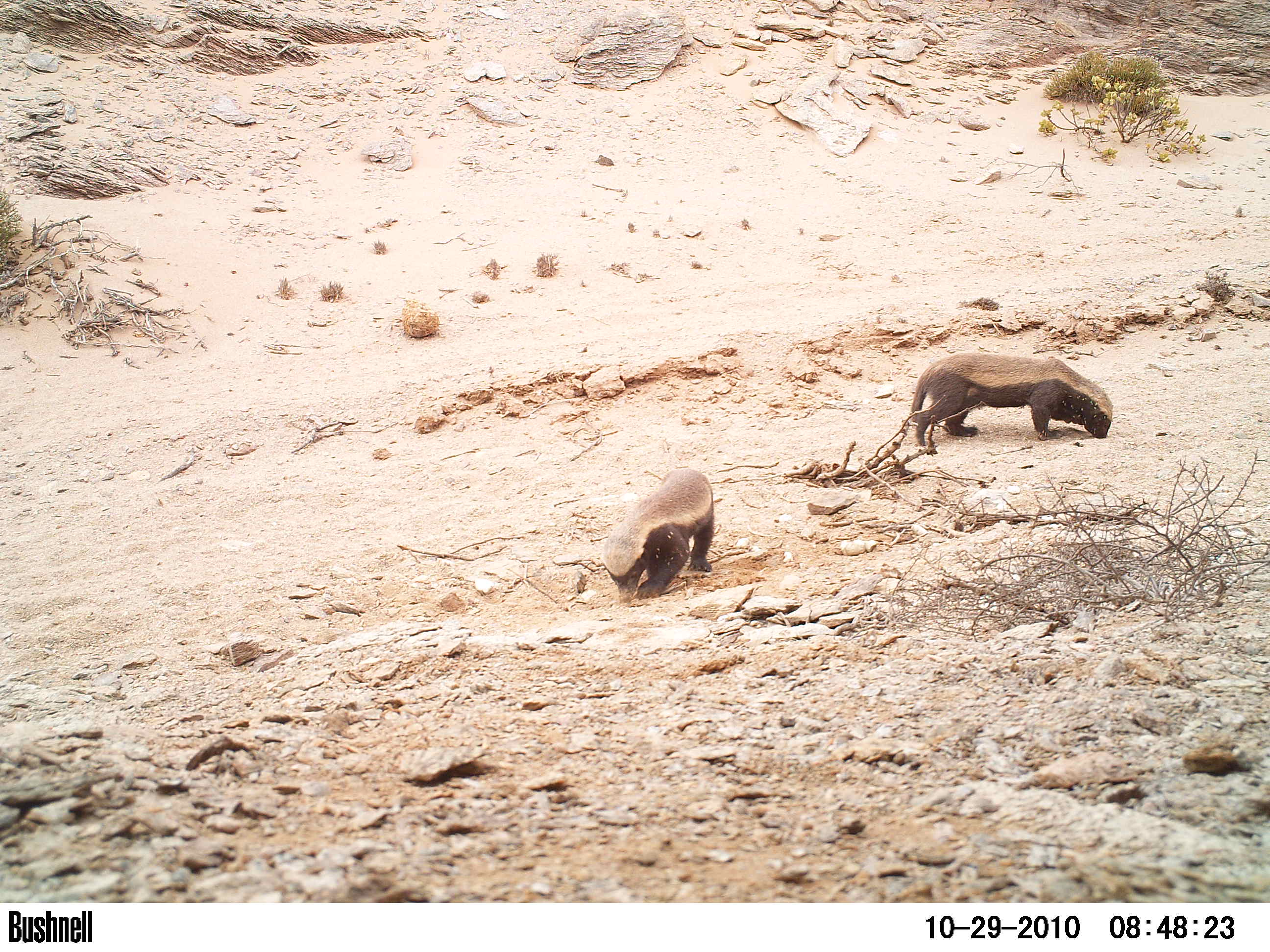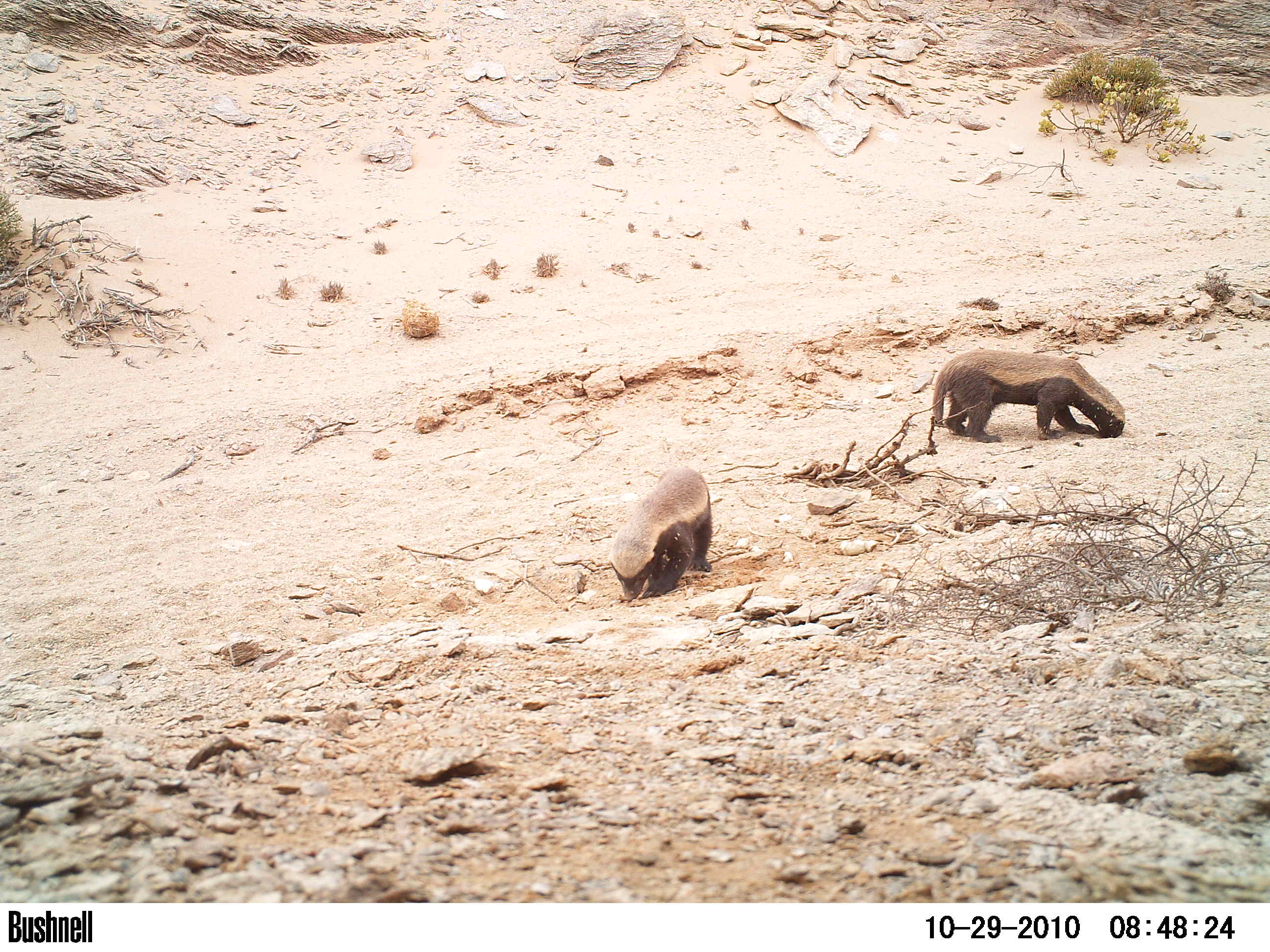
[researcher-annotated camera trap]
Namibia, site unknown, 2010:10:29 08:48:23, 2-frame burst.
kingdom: Animalia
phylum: Chordata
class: Mammalia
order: Carnivora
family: Mustelidae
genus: Mellivora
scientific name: Mellivora capensis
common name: ratel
Mellivora capensis (ratel).